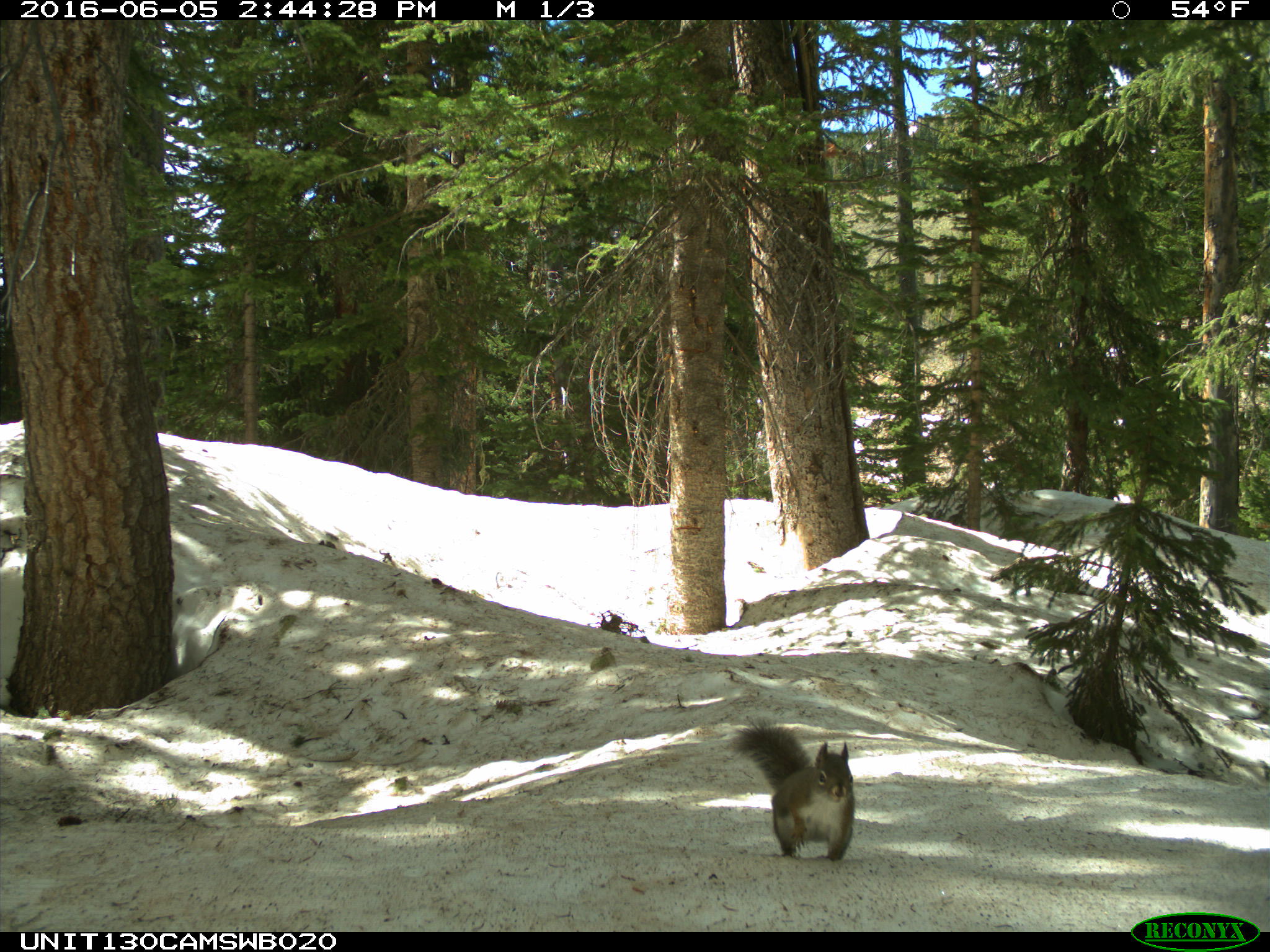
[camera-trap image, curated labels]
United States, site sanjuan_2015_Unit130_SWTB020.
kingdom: Animalia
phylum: Chordata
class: Mammalia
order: Rodentia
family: Sciuridae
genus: Tamiasciurus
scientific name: Tamiasciurus hudsonicus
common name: american red squirrel